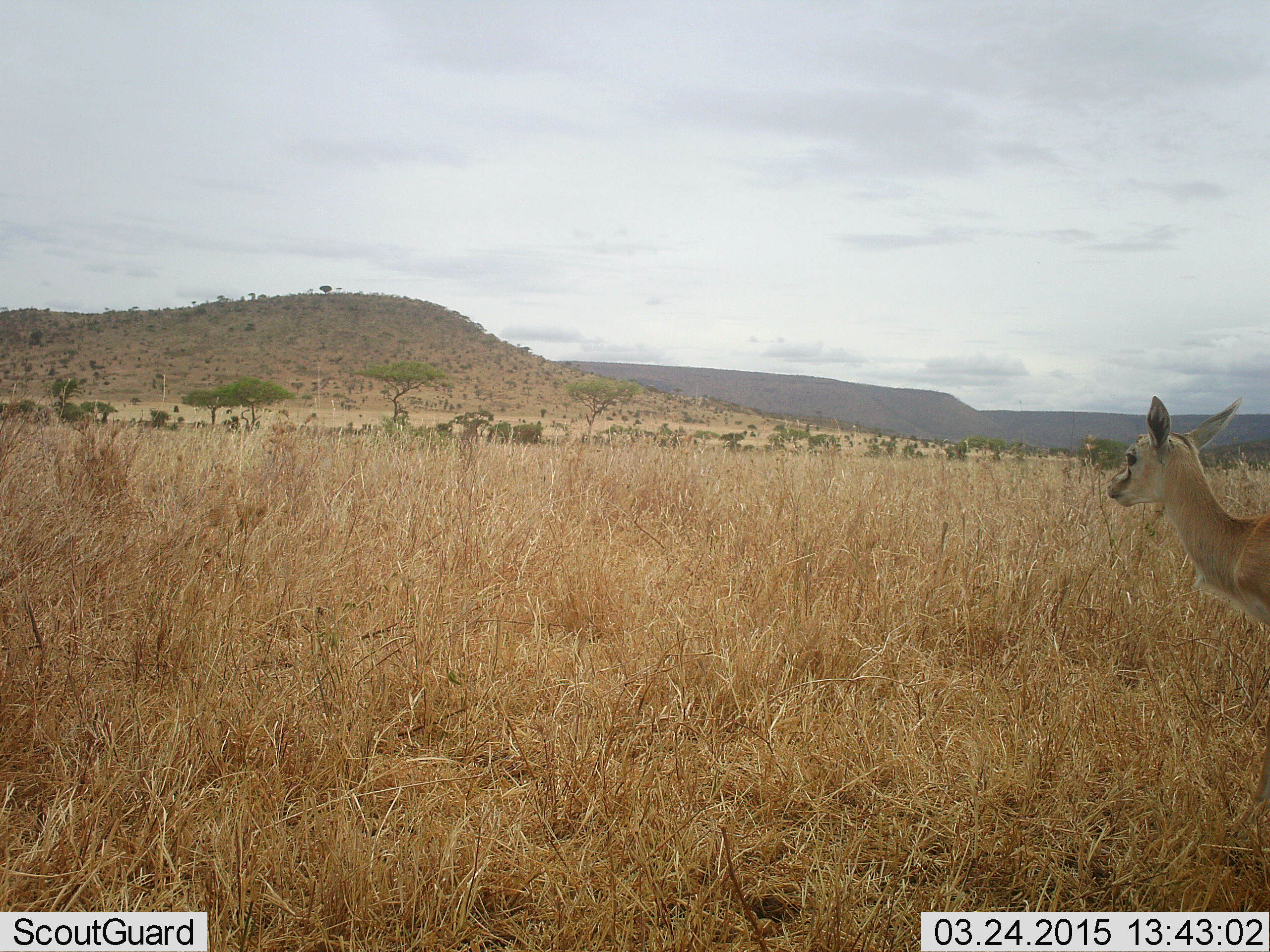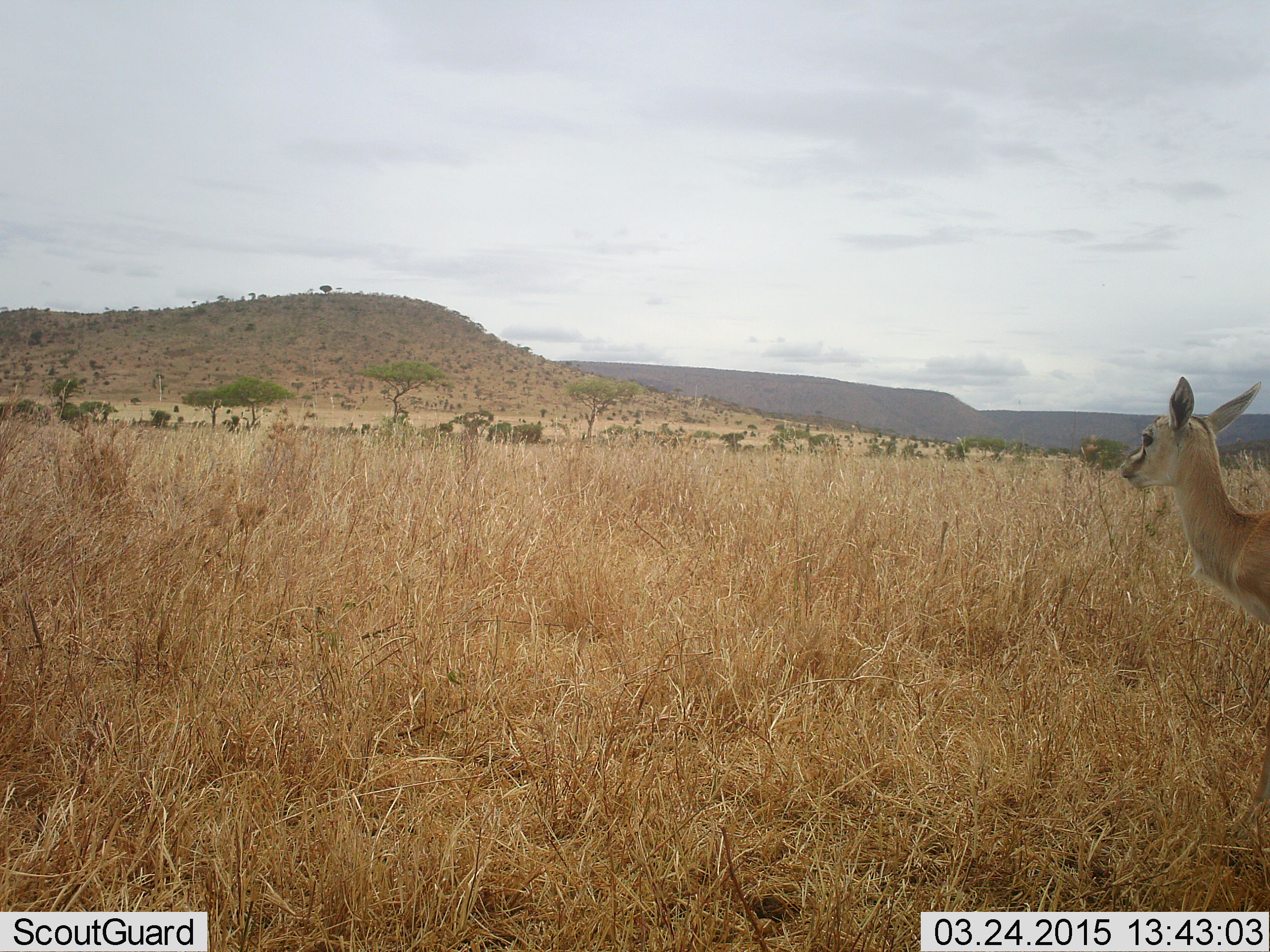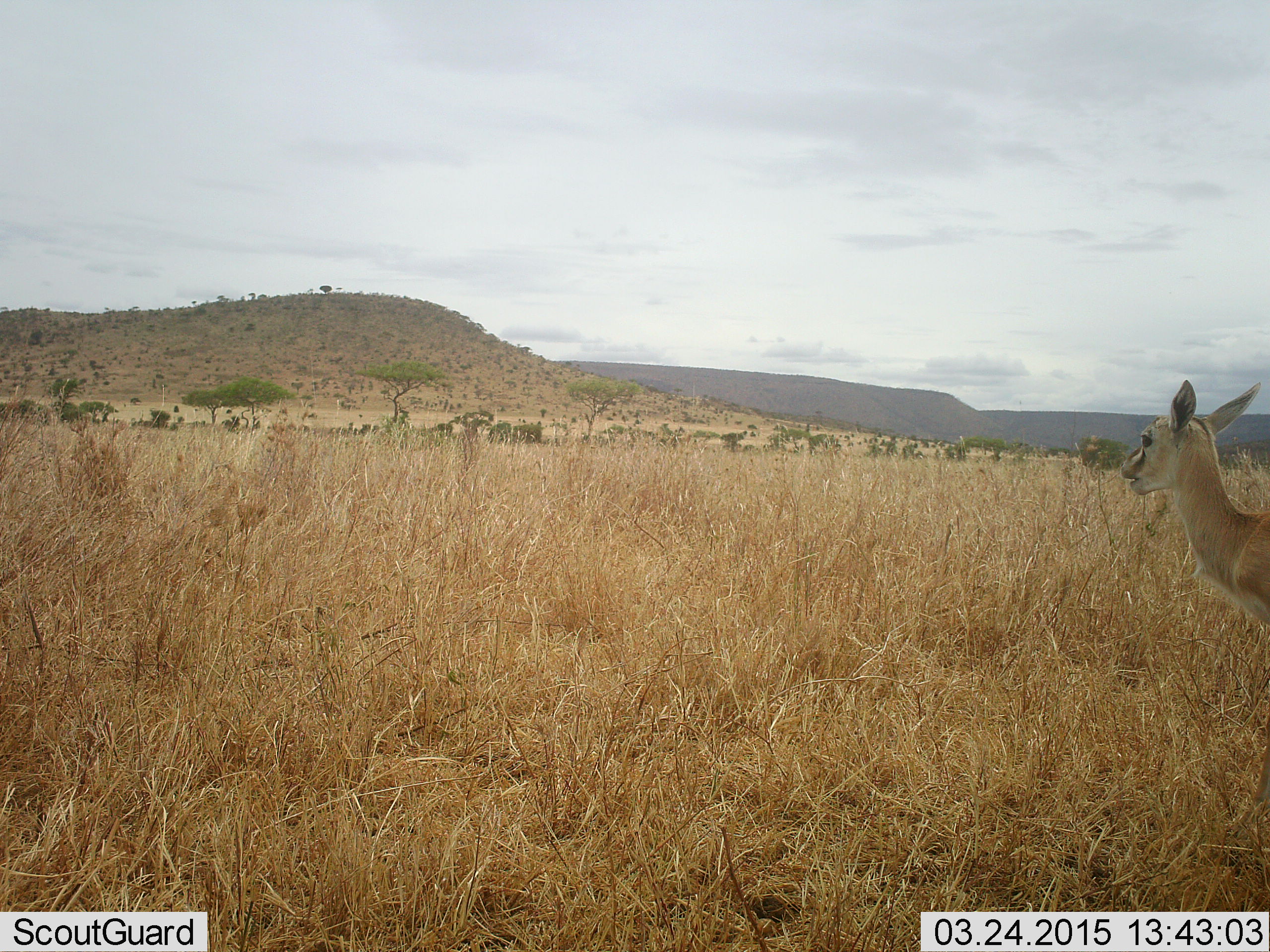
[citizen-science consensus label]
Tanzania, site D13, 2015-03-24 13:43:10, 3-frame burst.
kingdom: Animalia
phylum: Chordata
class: Mammalia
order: Artiodactyla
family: Bovidae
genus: Eudorcas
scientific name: Eudorcas thomsonii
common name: thomson's gazelle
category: gazellethomsons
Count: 1.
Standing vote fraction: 100%.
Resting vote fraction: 0%.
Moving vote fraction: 0%.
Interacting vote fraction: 0%.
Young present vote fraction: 20%.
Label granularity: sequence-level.